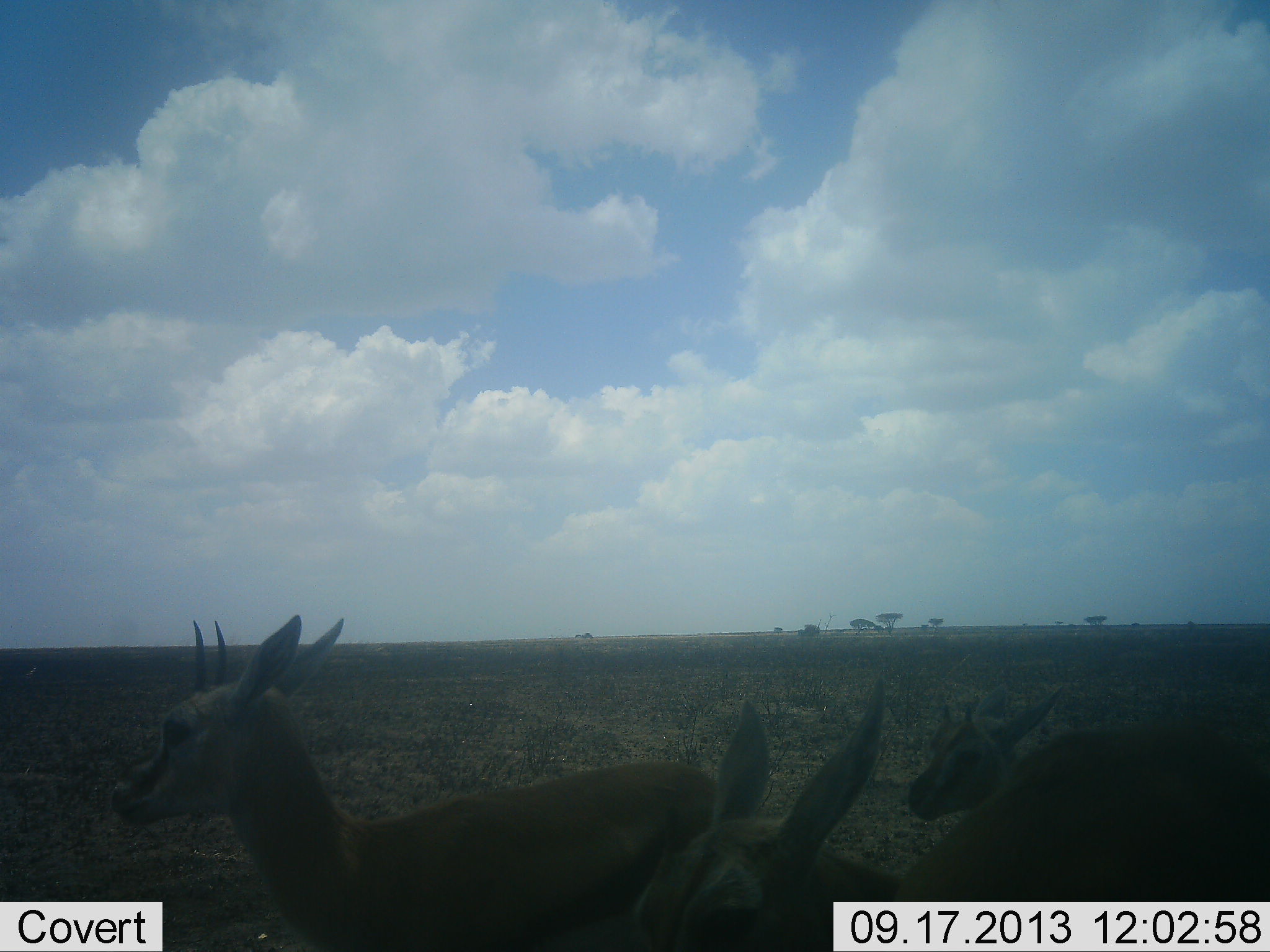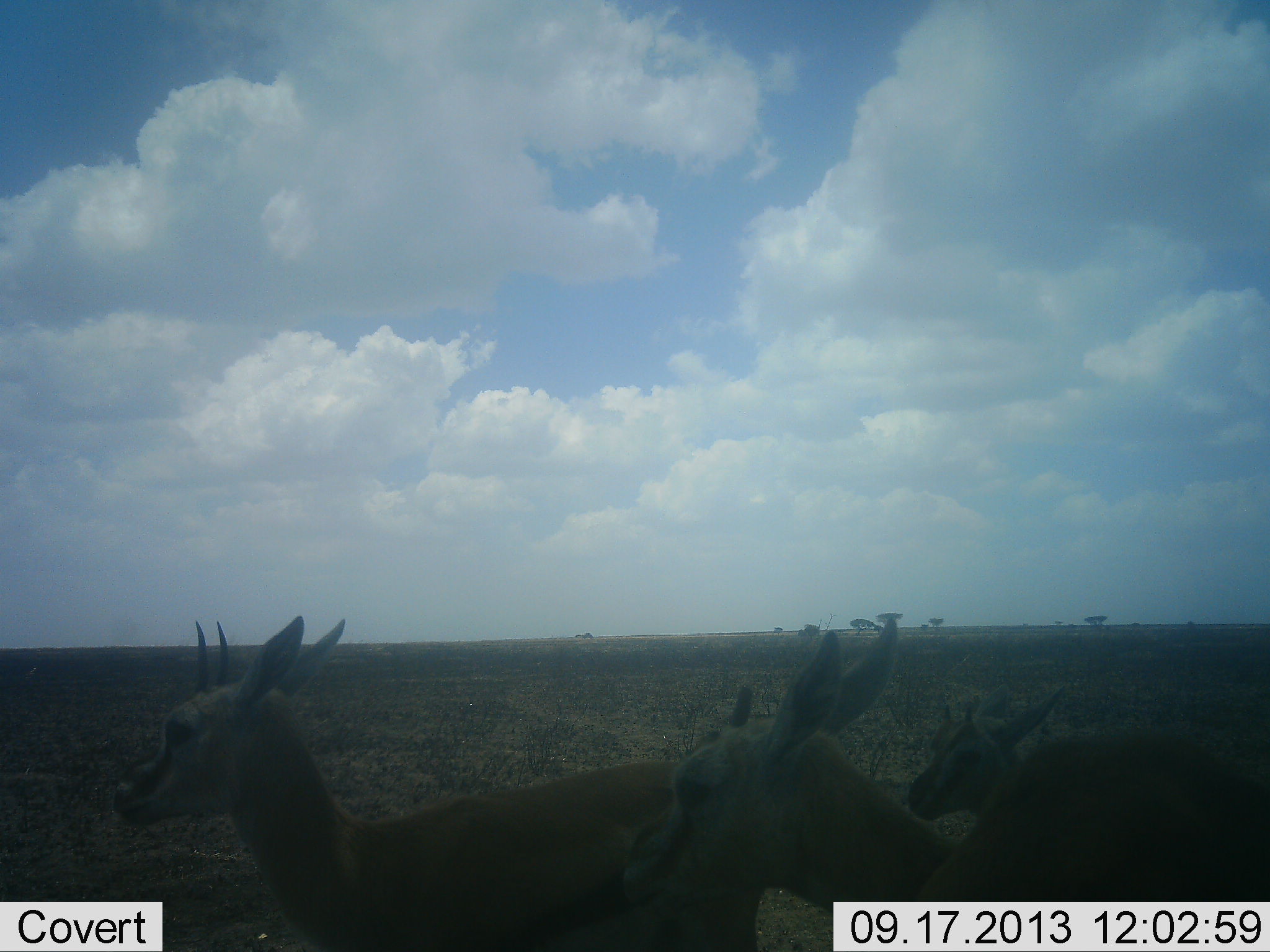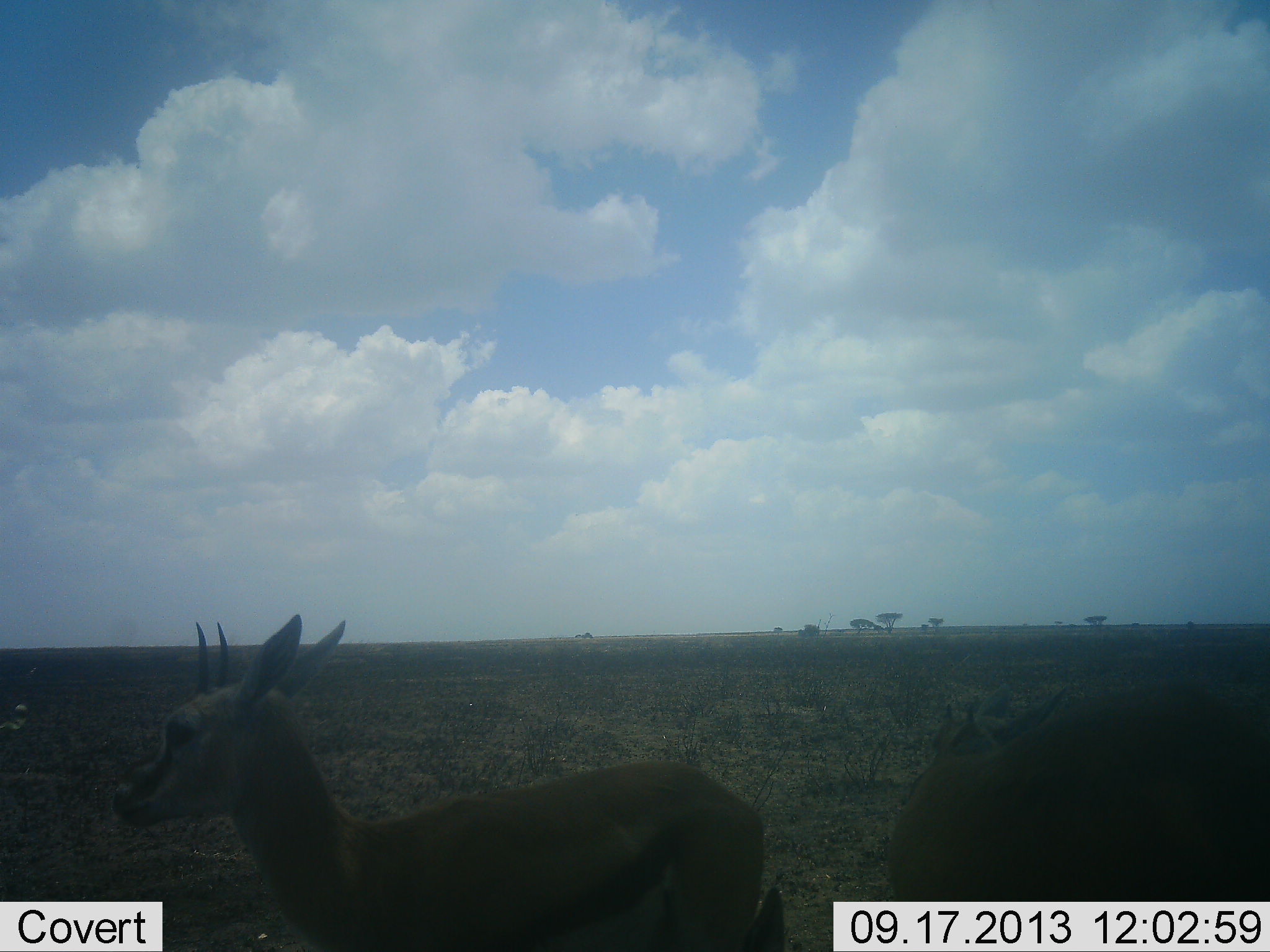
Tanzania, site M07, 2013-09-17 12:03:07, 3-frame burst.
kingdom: Animalia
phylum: Chordata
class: Mammalia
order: Artiodactyla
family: Bovidae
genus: Eudorcas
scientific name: Eudorcas thomsonii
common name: thomson's gazelle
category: gazellethomsons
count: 3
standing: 89%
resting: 7%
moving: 14%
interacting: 4%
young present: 14%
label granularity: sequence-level